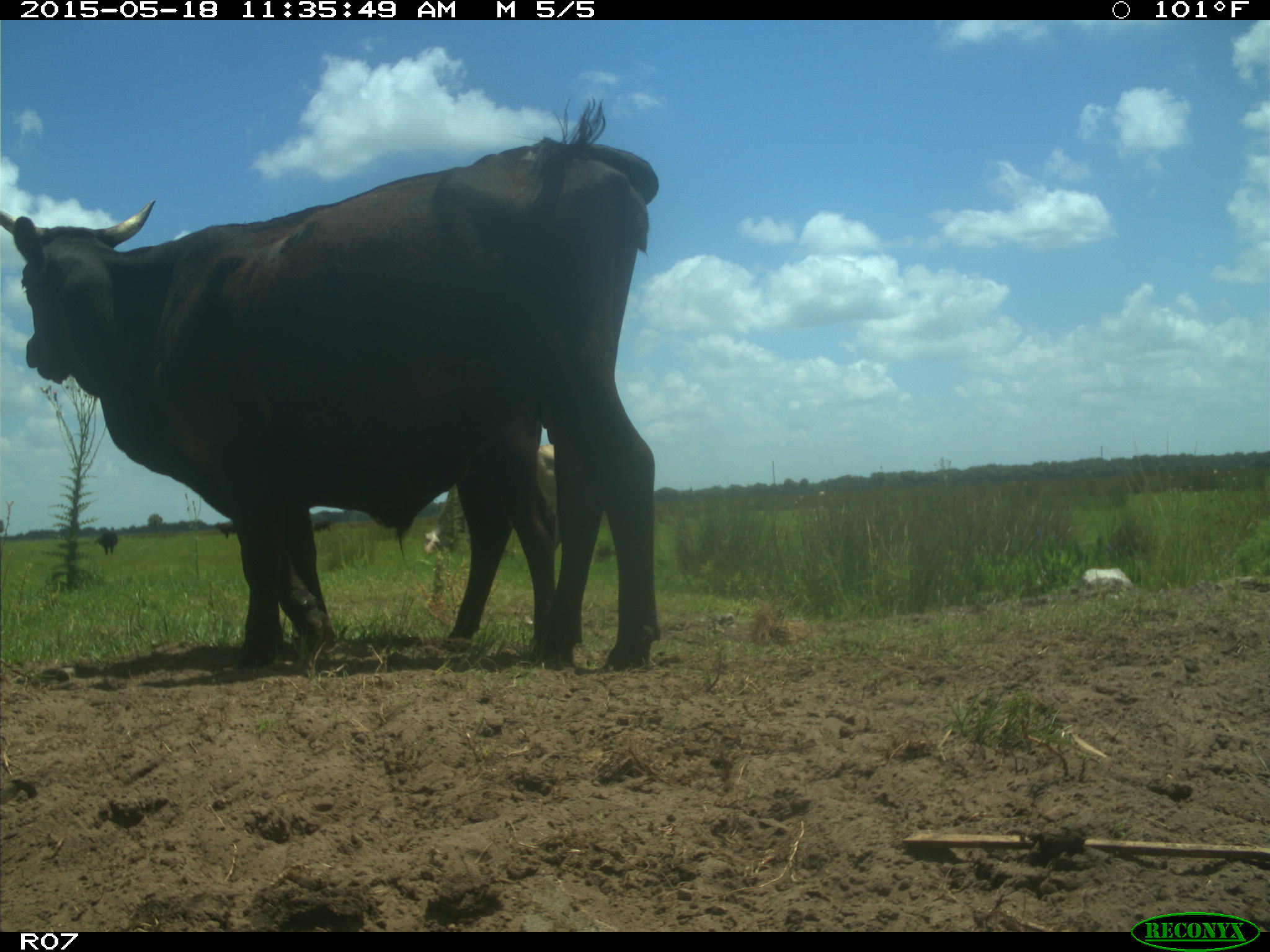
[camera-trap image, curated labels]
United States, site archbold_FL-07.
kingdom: Animalia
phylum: Chordata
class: Mammalia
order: Artiodactyla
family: Bovidae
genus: Bos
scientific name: Bos taurus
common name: domestic cow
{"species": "Bos taurus (domestic cow)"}